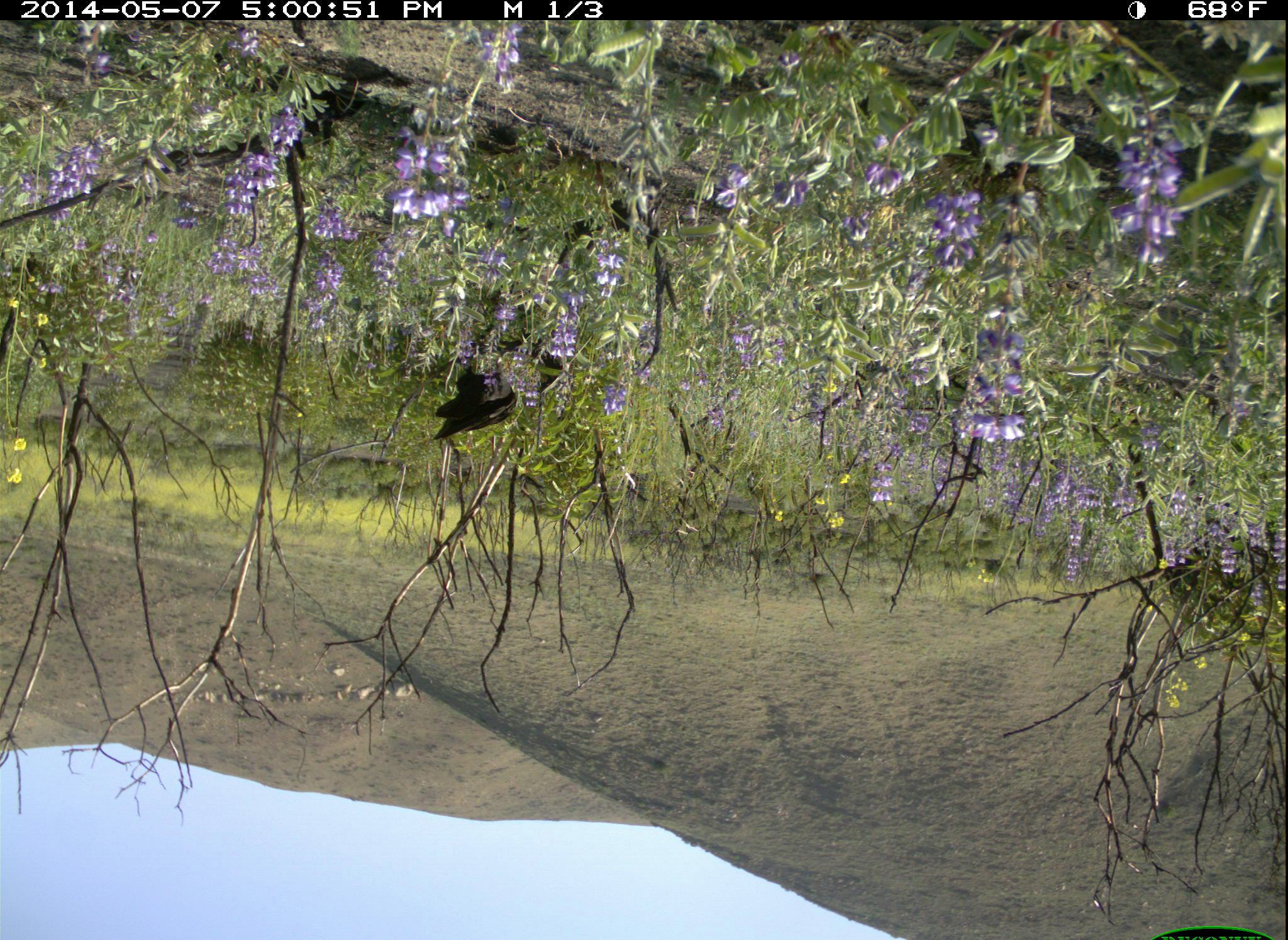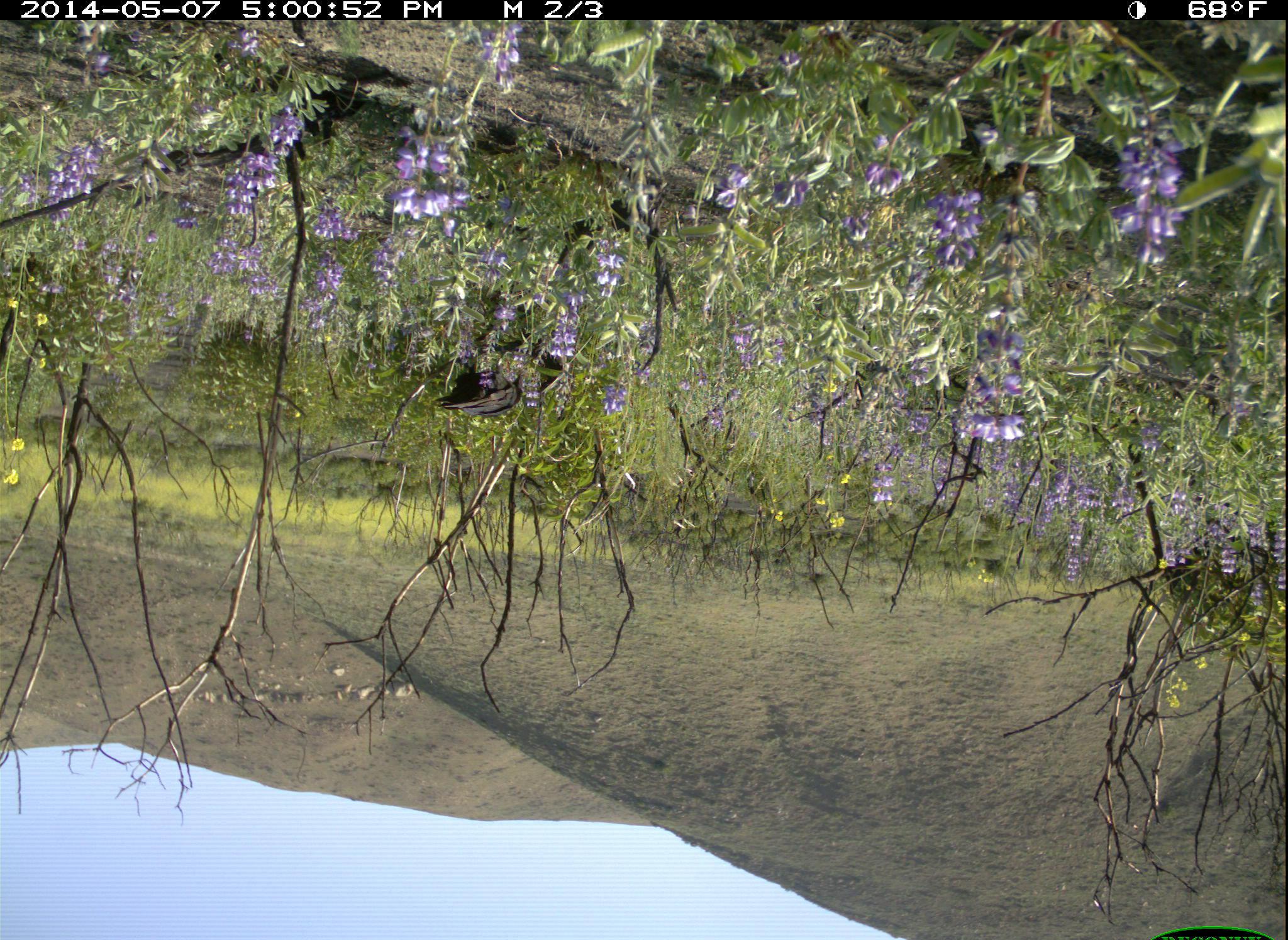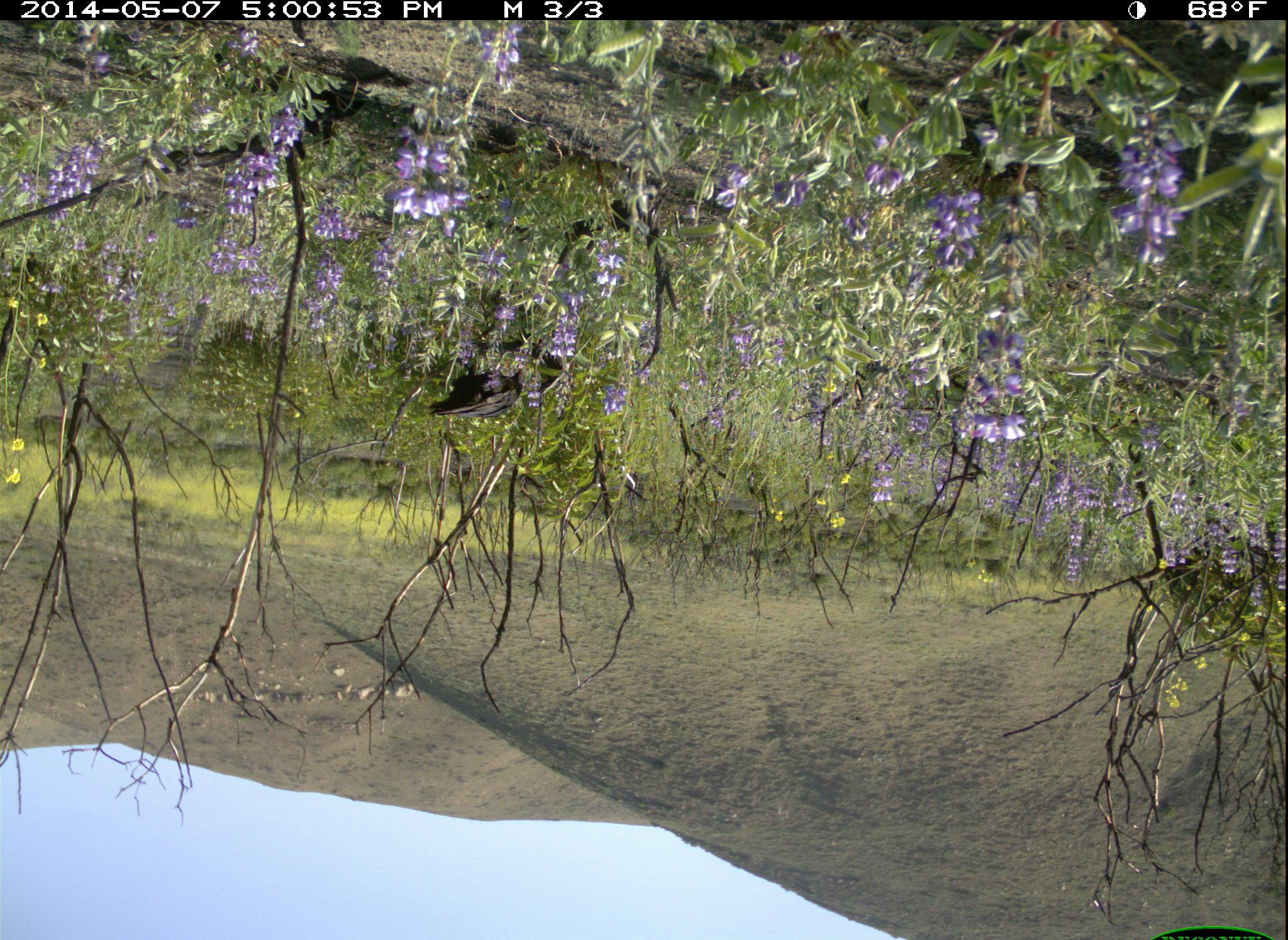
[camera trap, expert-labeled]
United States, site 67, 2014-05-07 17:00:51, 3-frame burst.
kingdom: Animalia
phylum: Chordata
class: Aves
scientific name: Aves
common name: bird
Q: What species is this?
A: Bird (Aves).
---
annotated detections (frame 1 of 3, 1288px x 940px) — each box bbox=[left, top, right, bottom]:
bird: bbox=[435, 329, 563, 437]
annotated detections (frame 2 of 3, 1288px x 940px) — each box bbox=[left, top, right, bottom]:
bird: bbox=[430, 329, 562, 417]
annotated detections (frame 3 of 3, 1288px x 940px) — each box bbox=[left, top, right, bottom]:
bird: bbox=[429, 330, 568, 422]